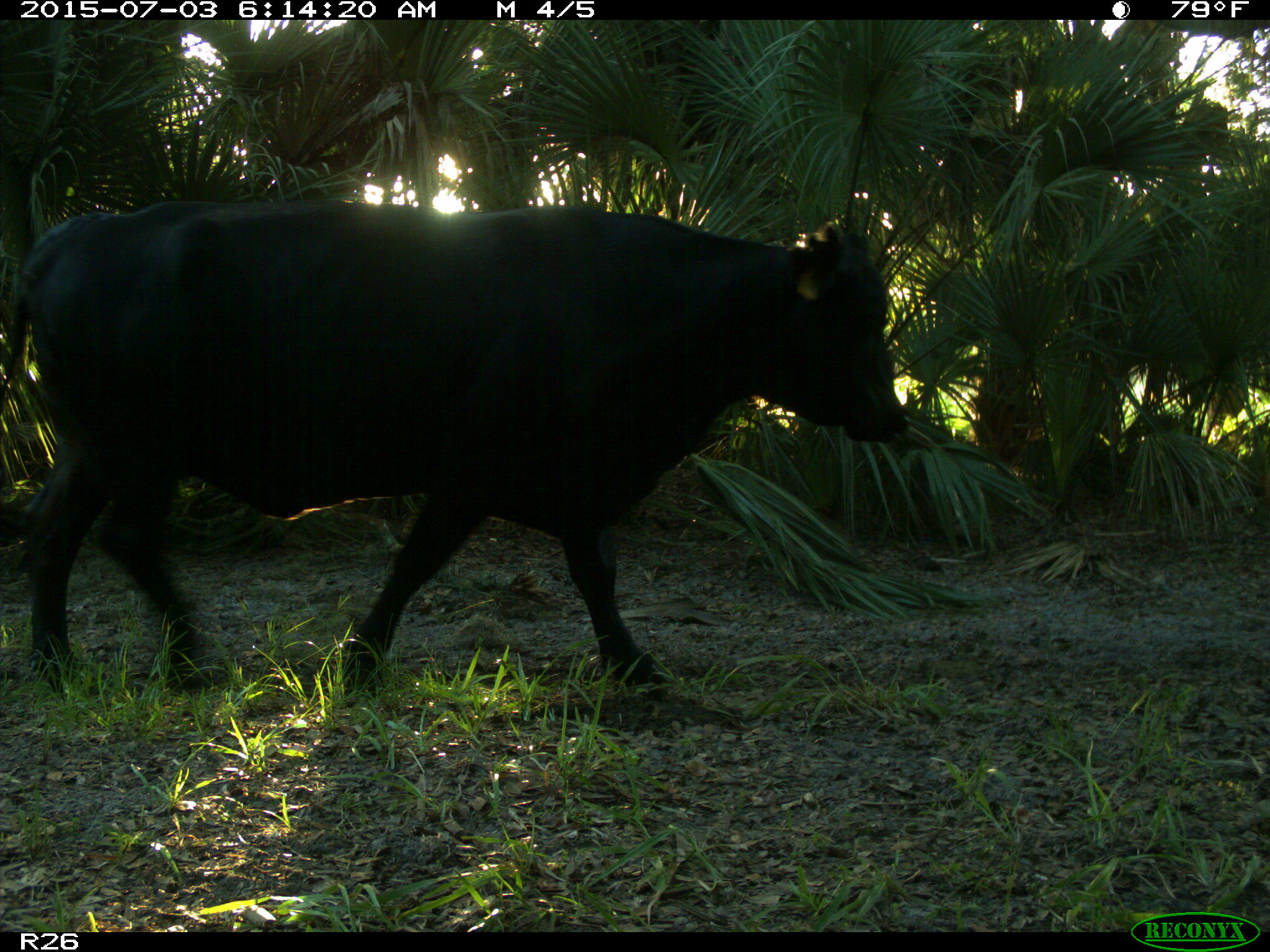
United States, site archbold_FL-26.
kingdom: Animalia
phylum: Chordata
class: Mammalia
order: Artiodactyla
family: Bovidae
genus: Bos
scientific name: Bos taurus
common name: domestic cow